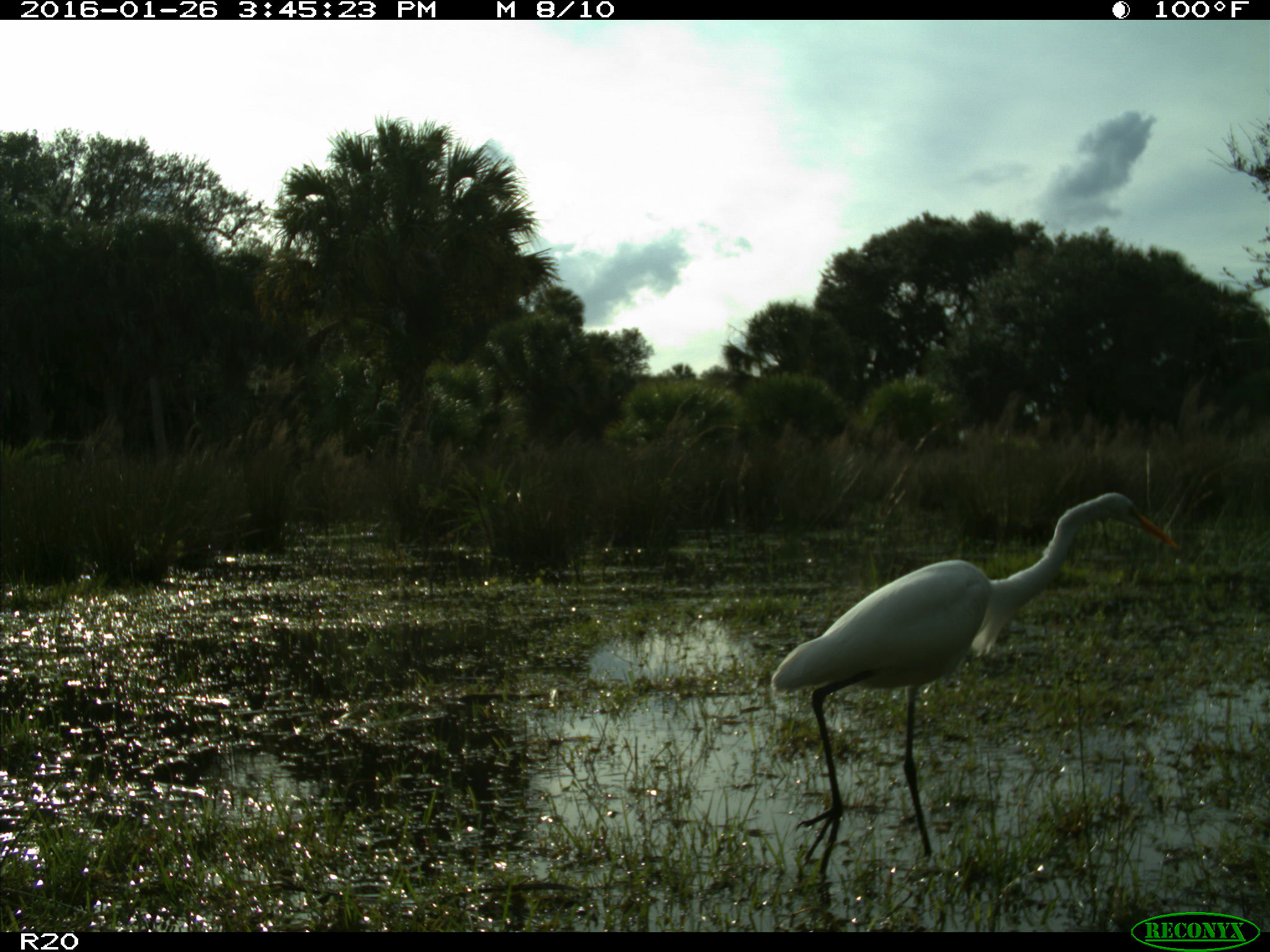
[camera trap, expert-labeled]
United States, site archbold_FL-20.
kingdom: Animalia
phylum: Chordata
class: Aves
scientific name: Aves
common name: birds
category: unidentified bird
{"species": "unidentified bird (birds) (Aves)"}